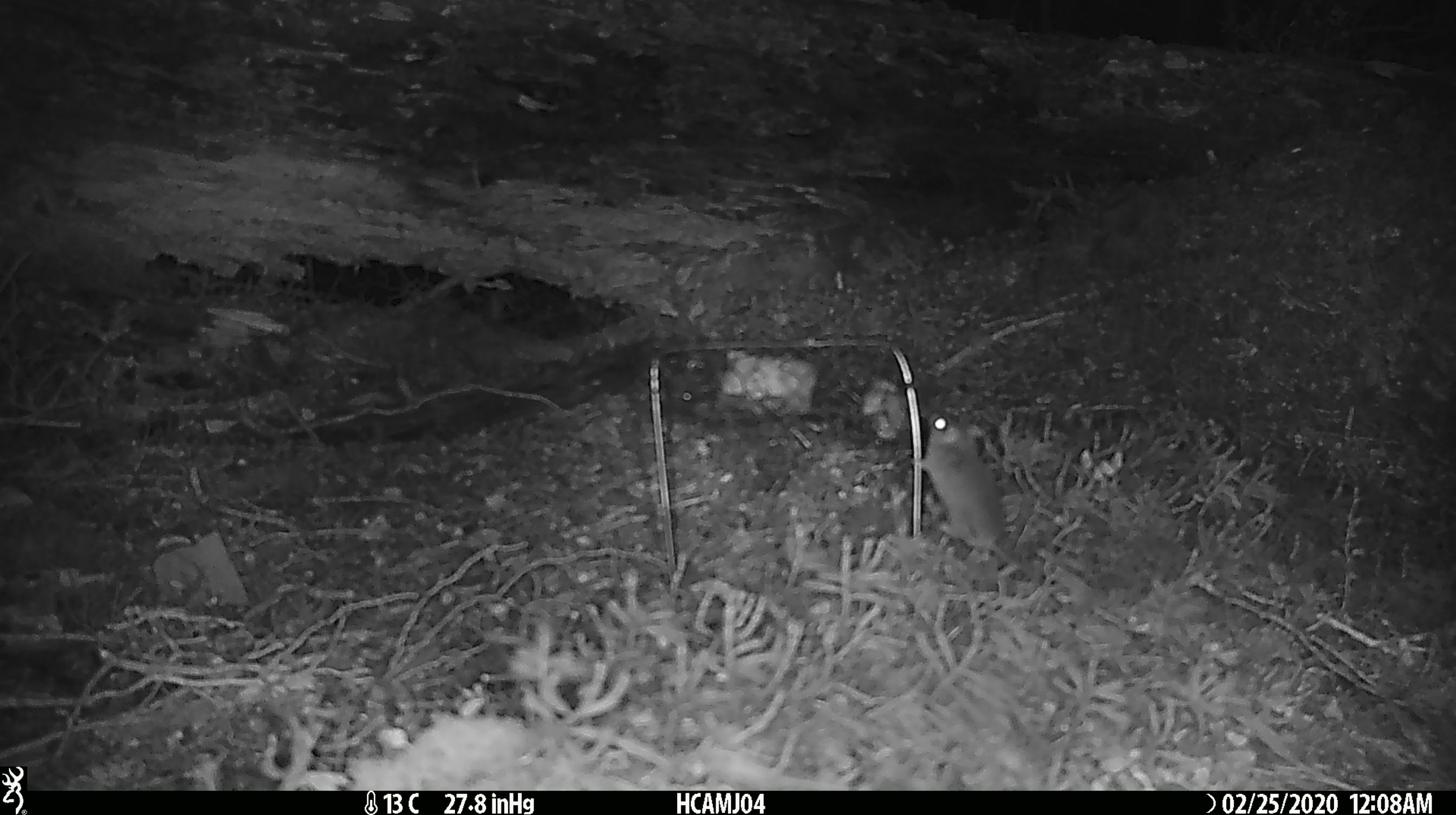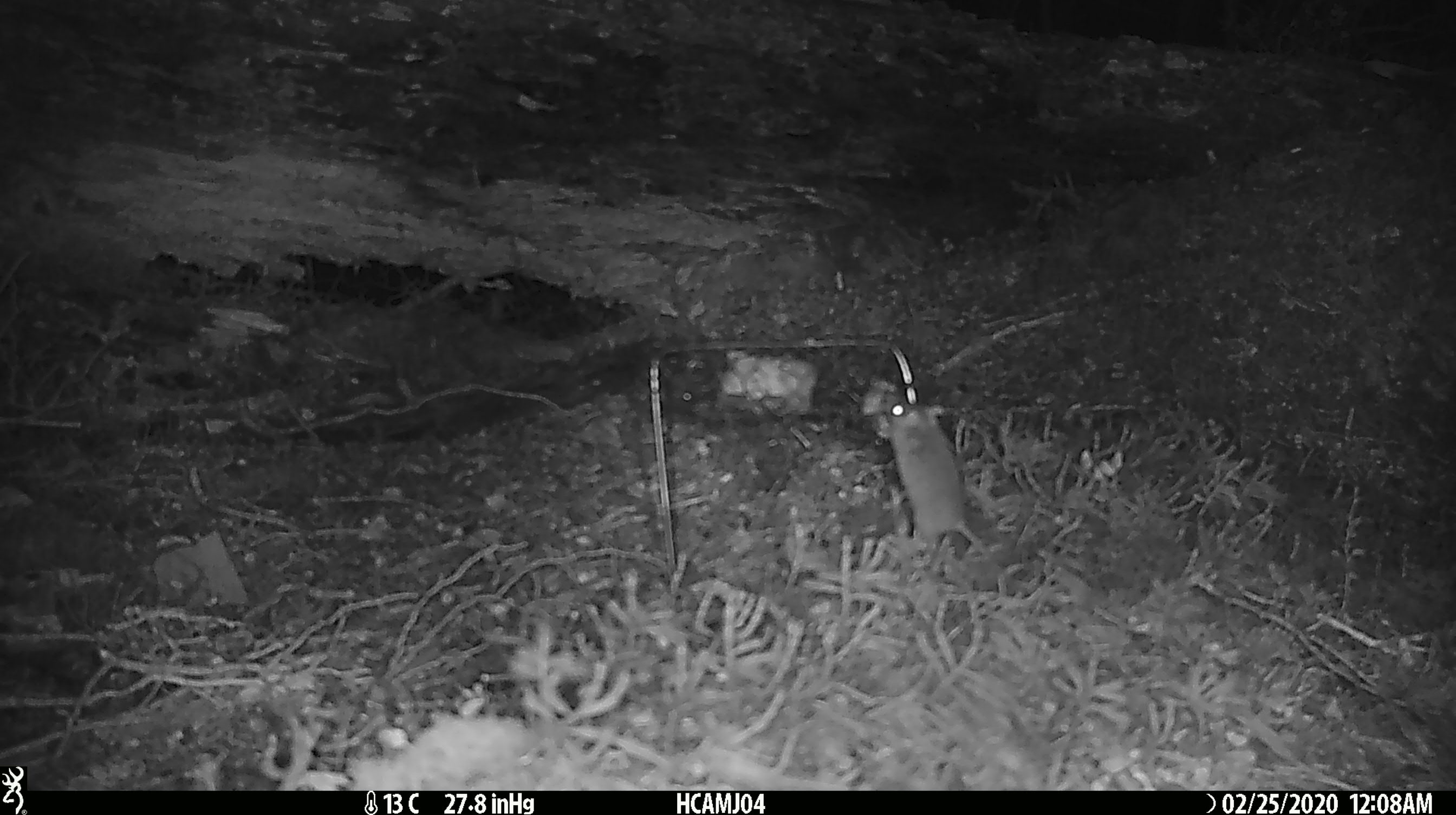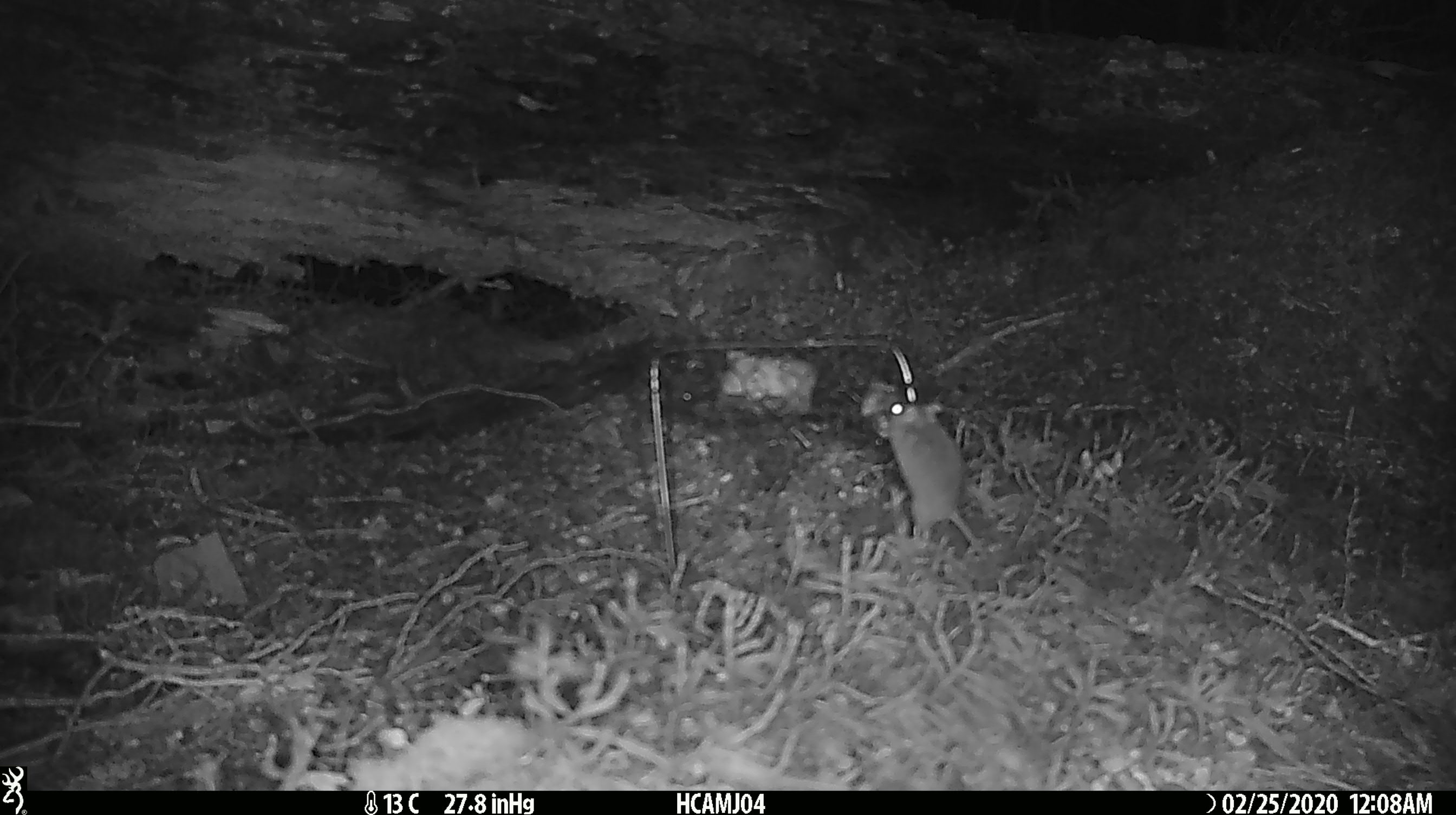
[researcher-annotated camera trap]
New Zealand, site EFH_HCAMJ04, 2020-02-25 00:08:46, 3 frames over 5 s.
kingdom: Animalia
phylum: Chordata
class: Mammalia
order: Rodentia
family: Muridae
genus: Mus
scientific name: Mus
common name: mouse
Mouse (Mus).